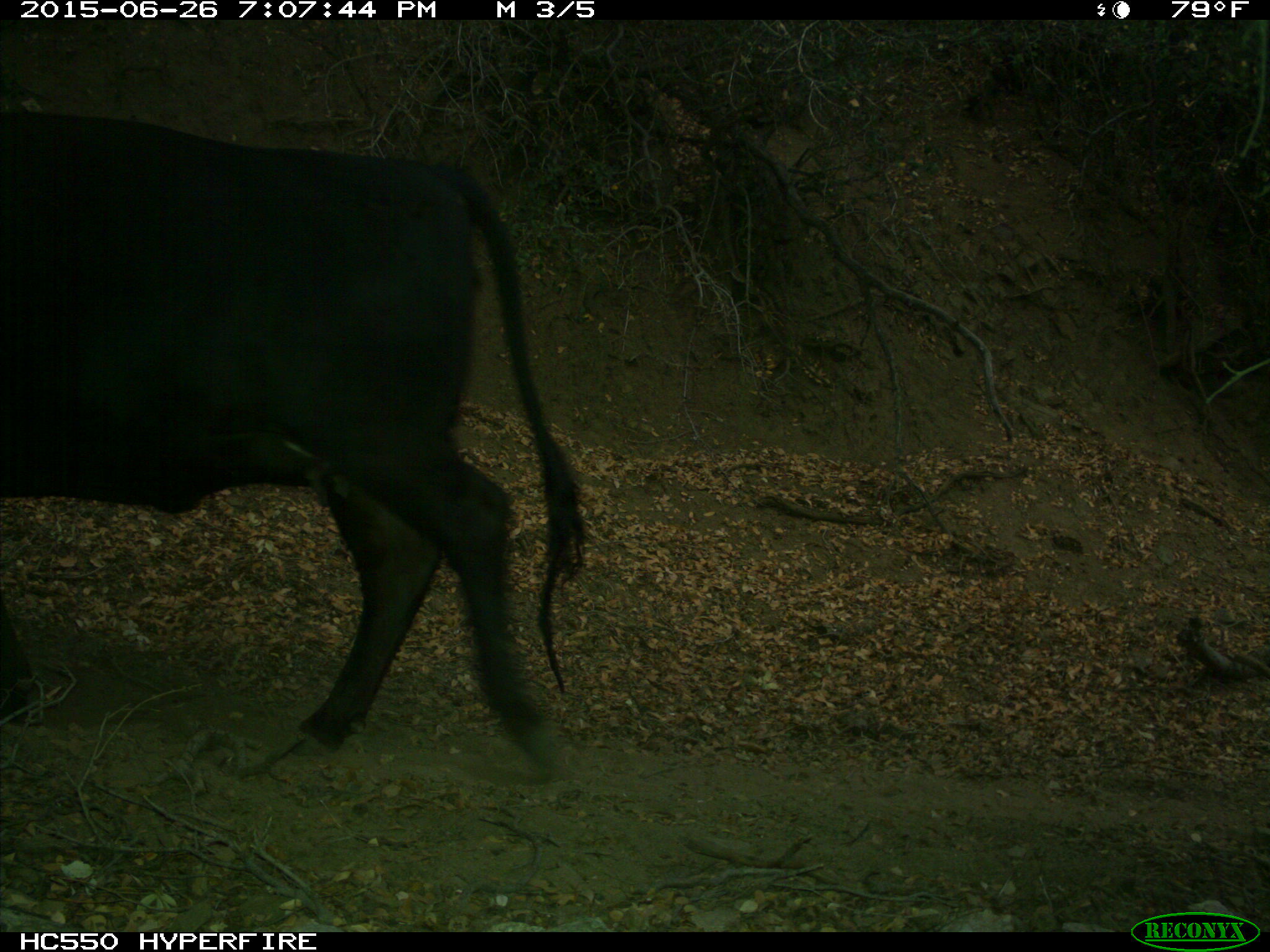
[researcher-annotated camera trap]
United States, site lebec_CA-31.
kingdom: Animalia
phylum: Chordata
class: Mammalia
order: Artiodactyla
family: Bovidae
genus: Bos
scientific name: Bos taurus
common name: domestic cow